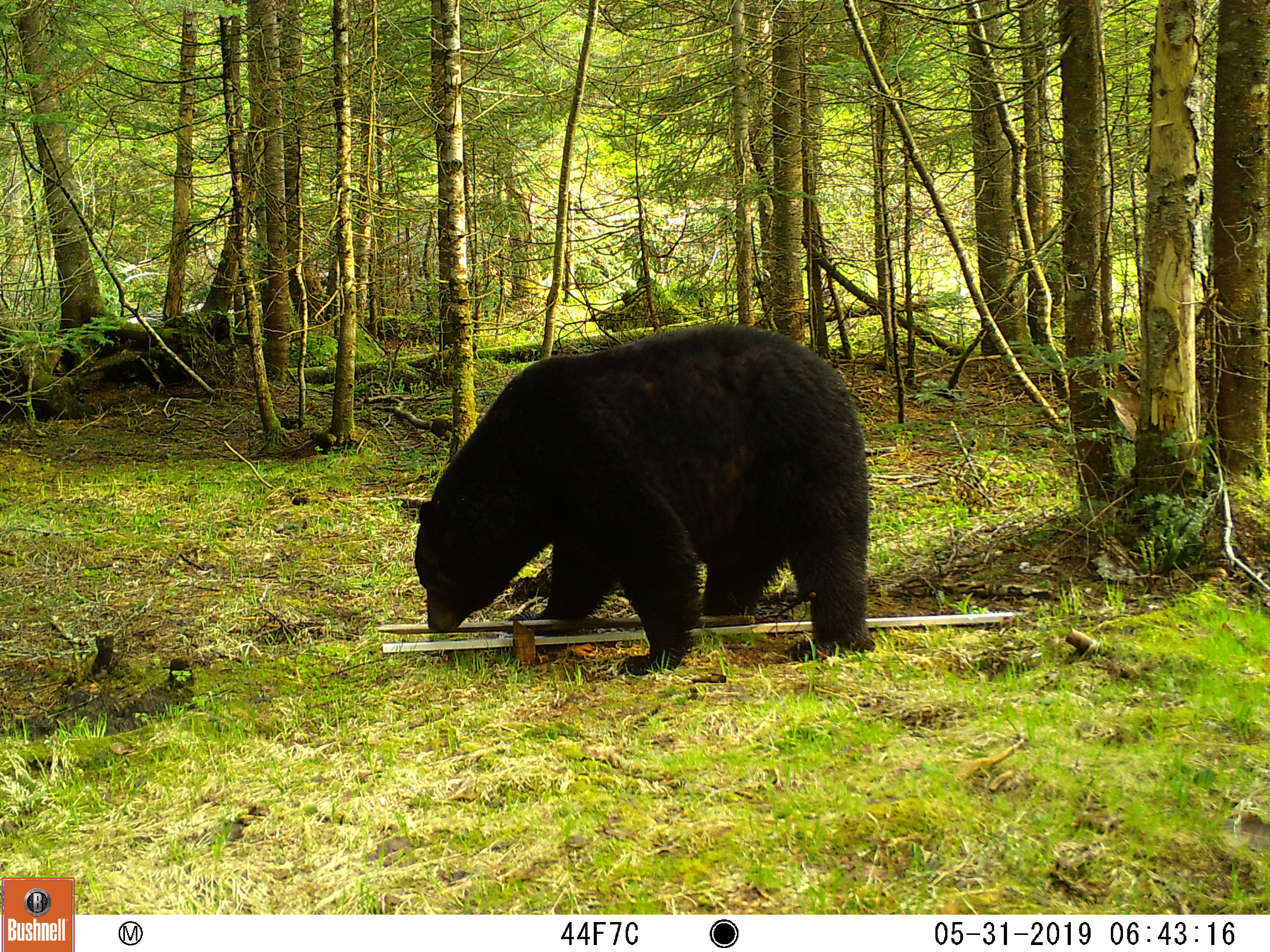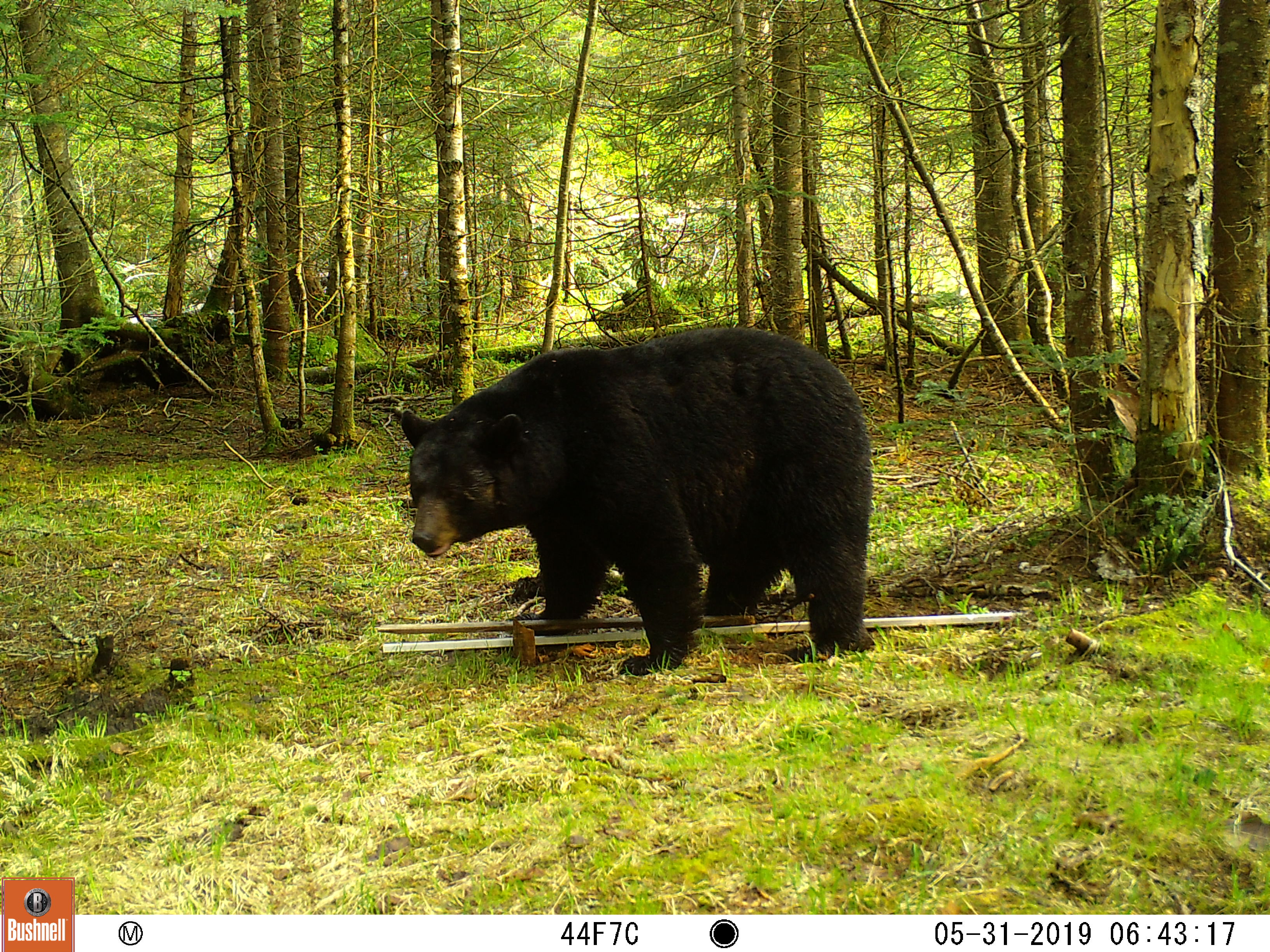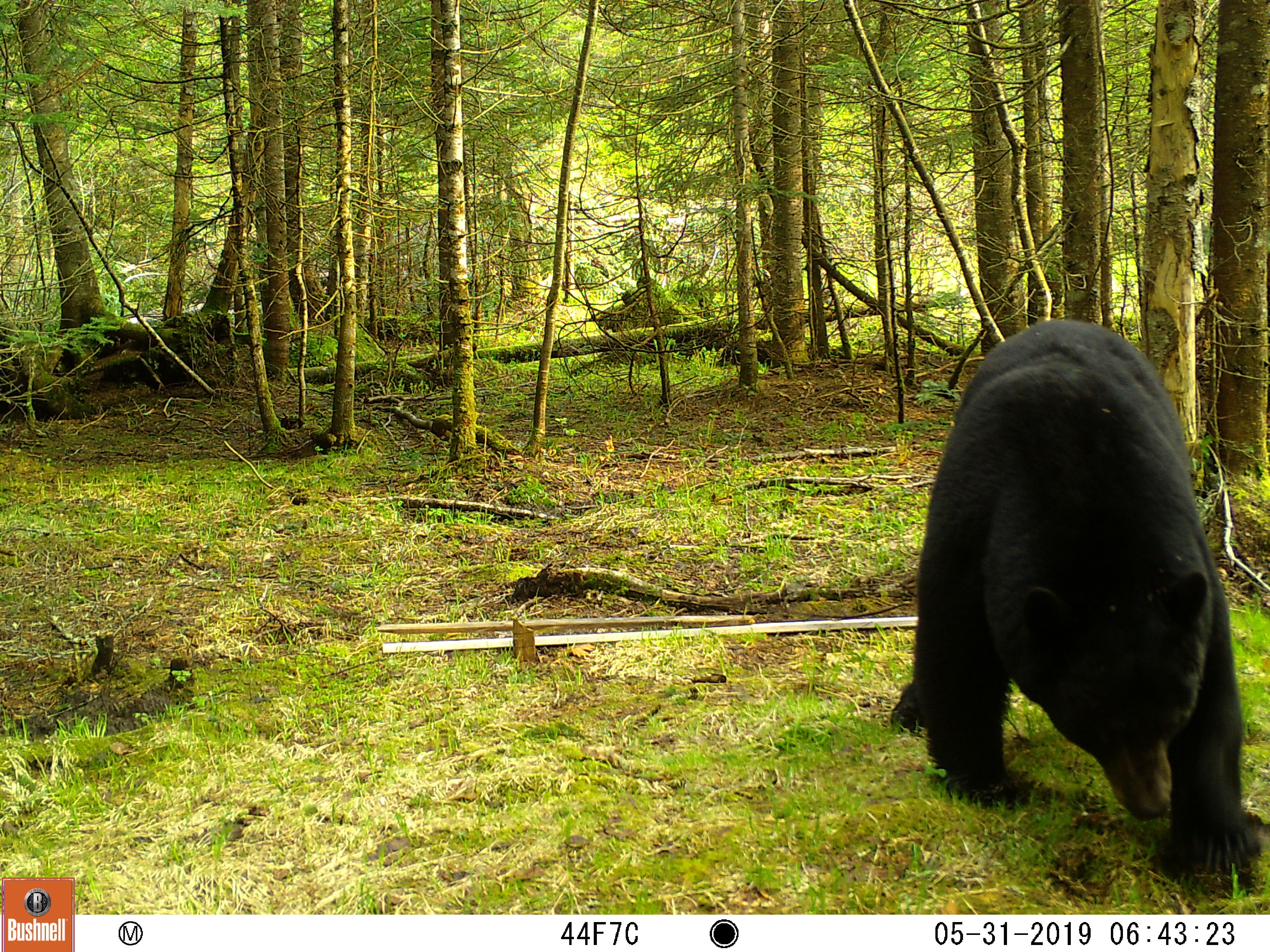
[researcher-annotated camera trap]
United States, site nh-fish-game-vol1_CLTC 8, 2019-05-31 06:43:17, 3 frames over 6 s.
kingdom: Animalia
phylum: Chordata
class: Mammalia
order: Carnivora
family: Ursidae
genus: Ursus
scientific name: Ursus americanus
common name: black bear